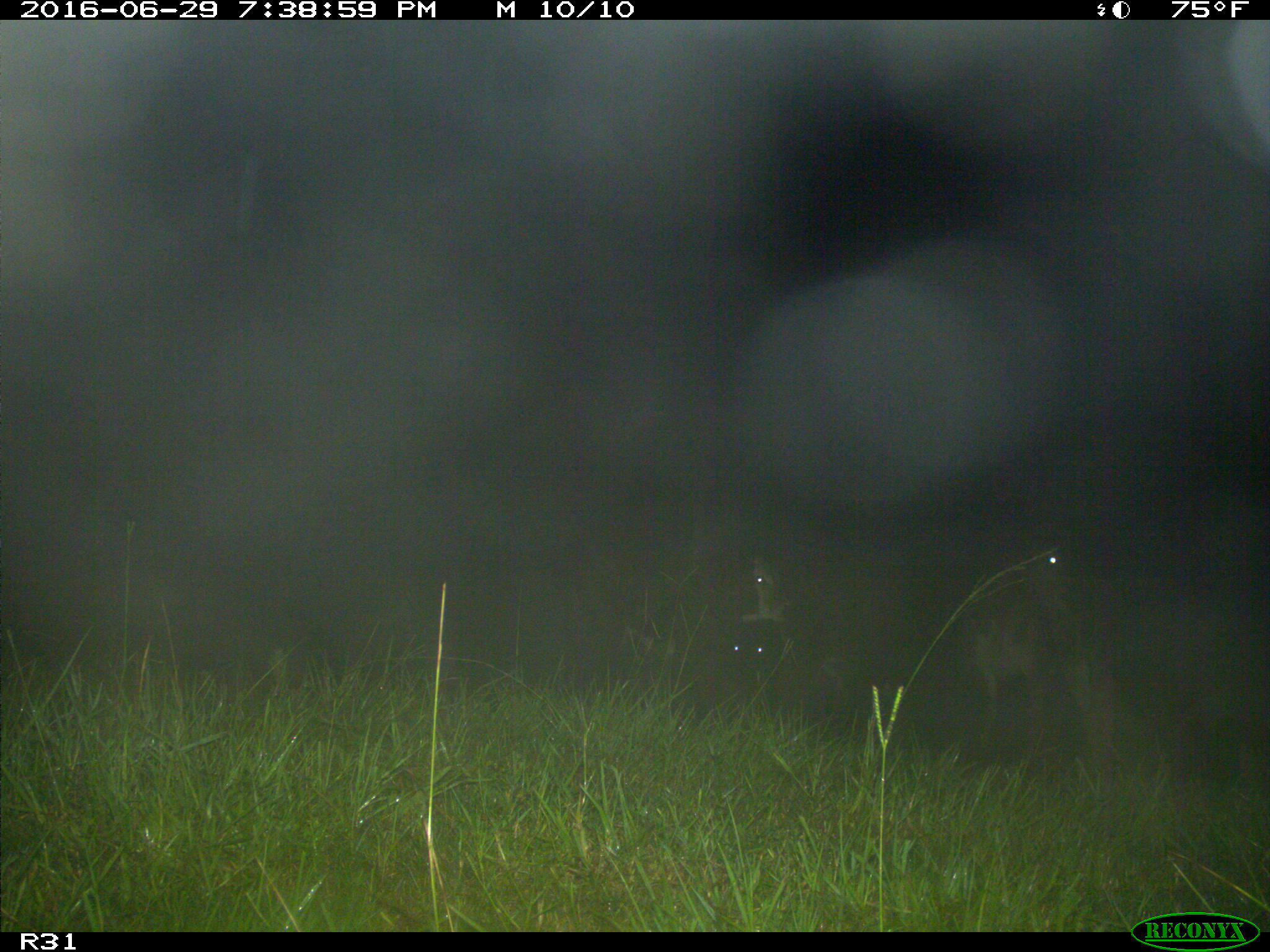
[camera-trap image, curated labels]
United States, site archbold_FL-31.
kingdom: Animalia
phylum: Chordata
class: Mammalia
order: Artiodactyla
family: Bovidae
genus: Bos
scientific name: Bos taurus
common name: domestic cow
Bos taurus (domestic cow).